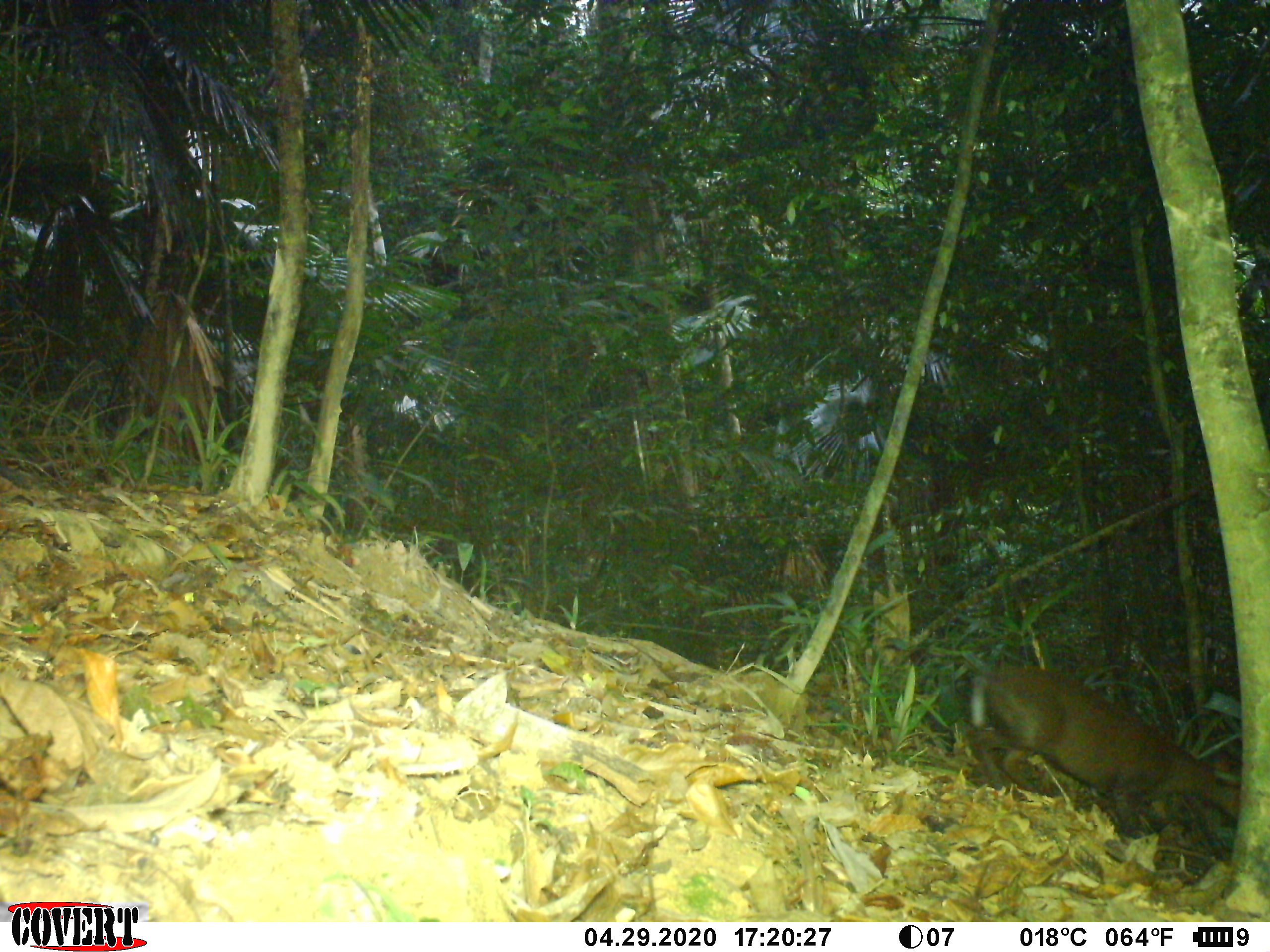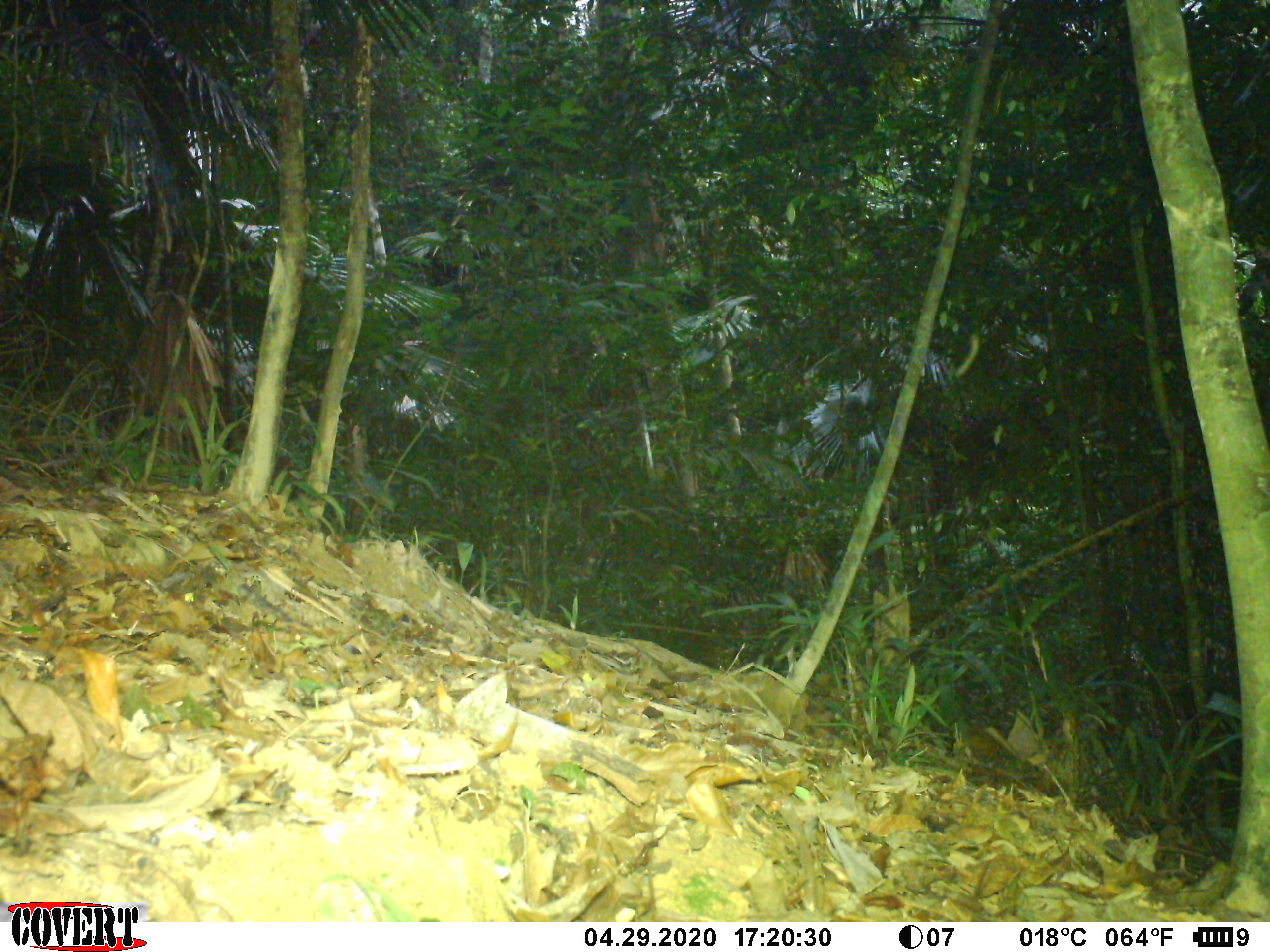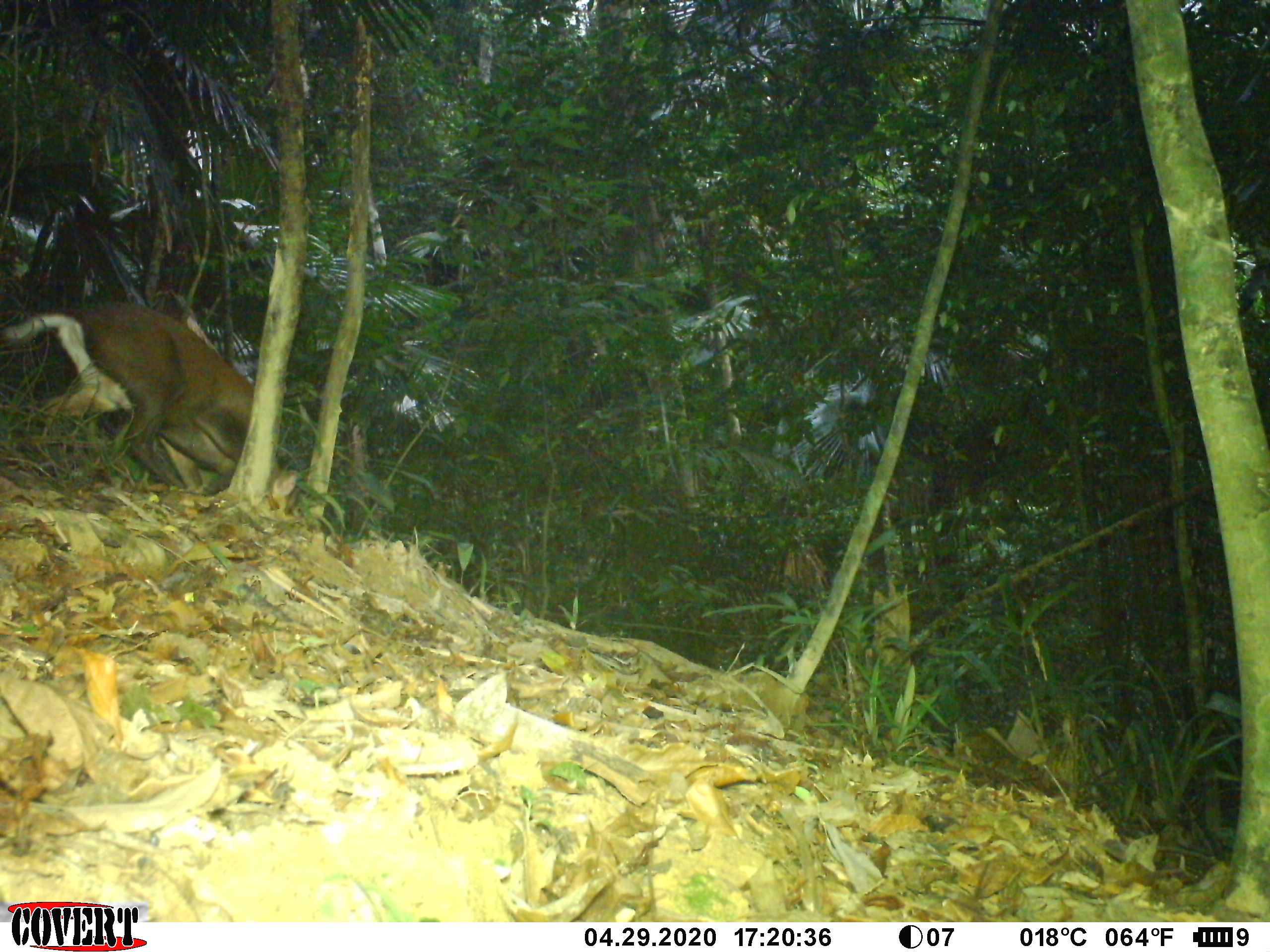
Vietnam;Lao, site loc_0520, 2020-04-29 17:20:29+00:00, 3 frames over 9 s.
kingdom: Animalia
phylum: Chordata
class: Mammalia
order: Artiodactyla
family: Cervidae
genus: Muntiacus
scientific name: Muntiacus rooseveltorum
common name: roosevelt's muntjac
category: roosevelts muntjac group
Roosevelts muntjac group (roosevelt's muntjac) (Muntiacus rooseveltorum). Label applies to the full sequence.